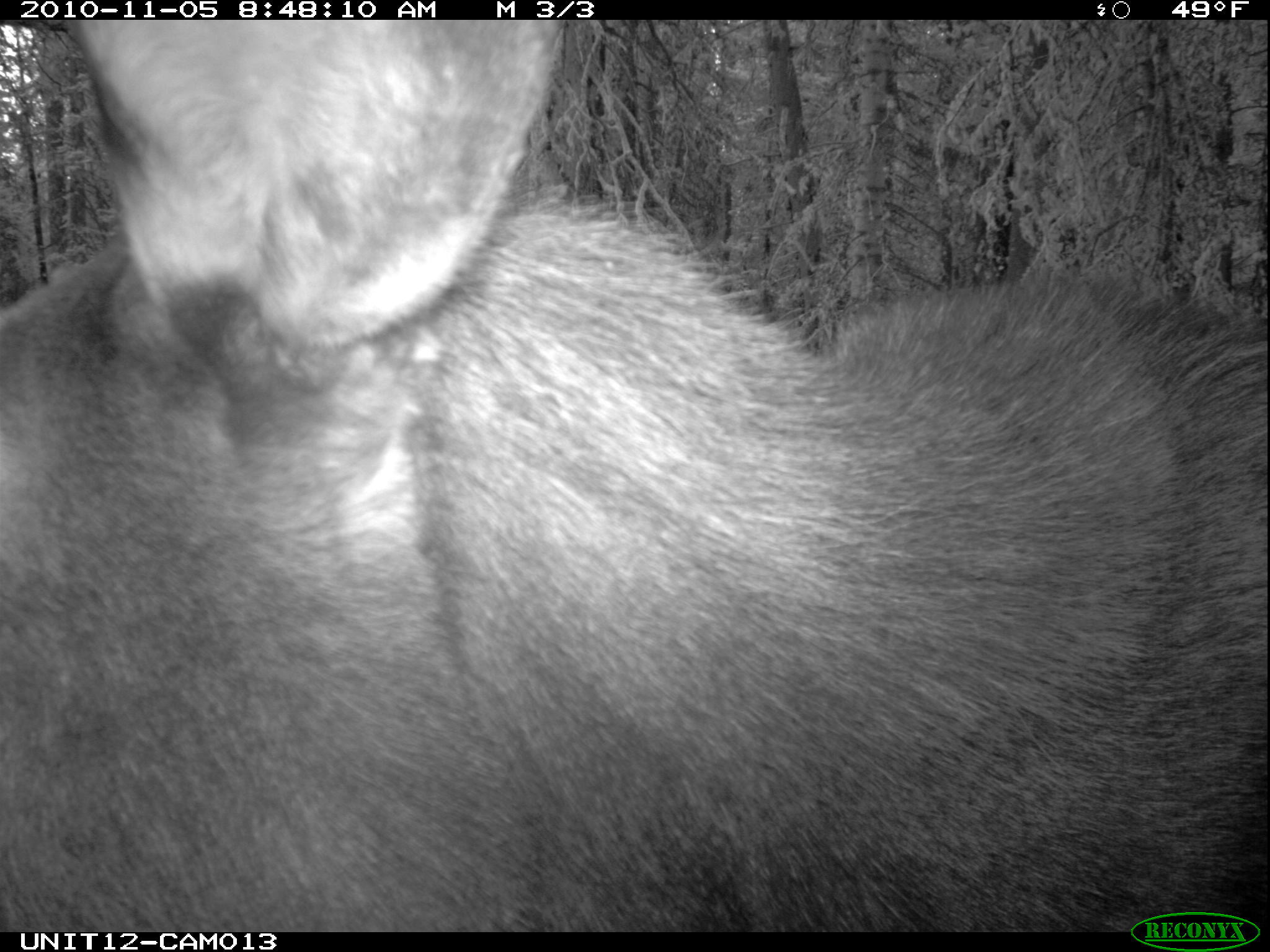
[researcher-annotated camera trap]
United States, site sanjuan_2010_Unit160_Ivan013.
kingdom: Animalia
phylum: Chordata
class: Mammalia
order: Artiodactyla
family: Cervidae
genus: Alces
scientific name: Alces alces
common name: moose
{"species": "Alces alces (moose)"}